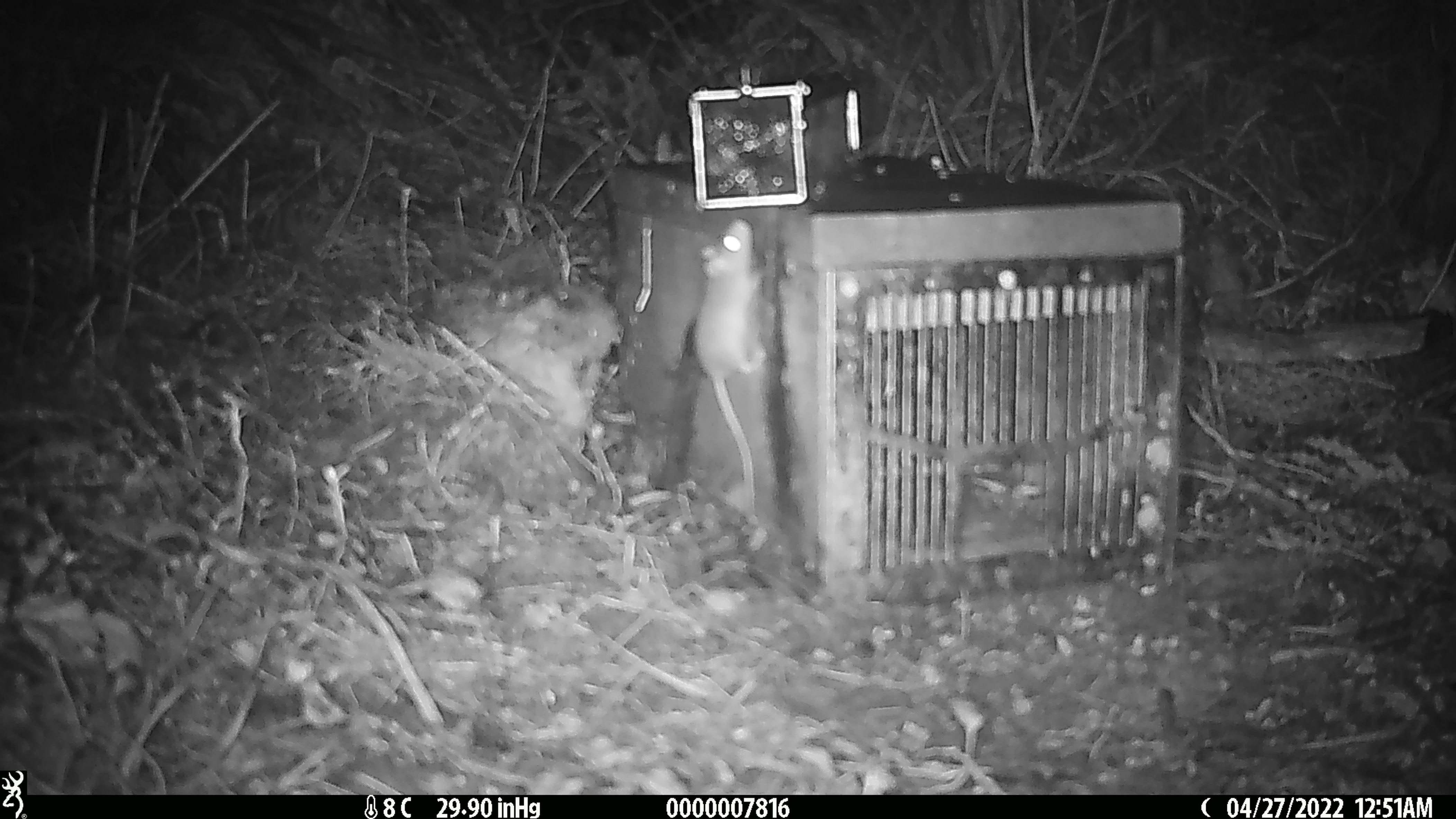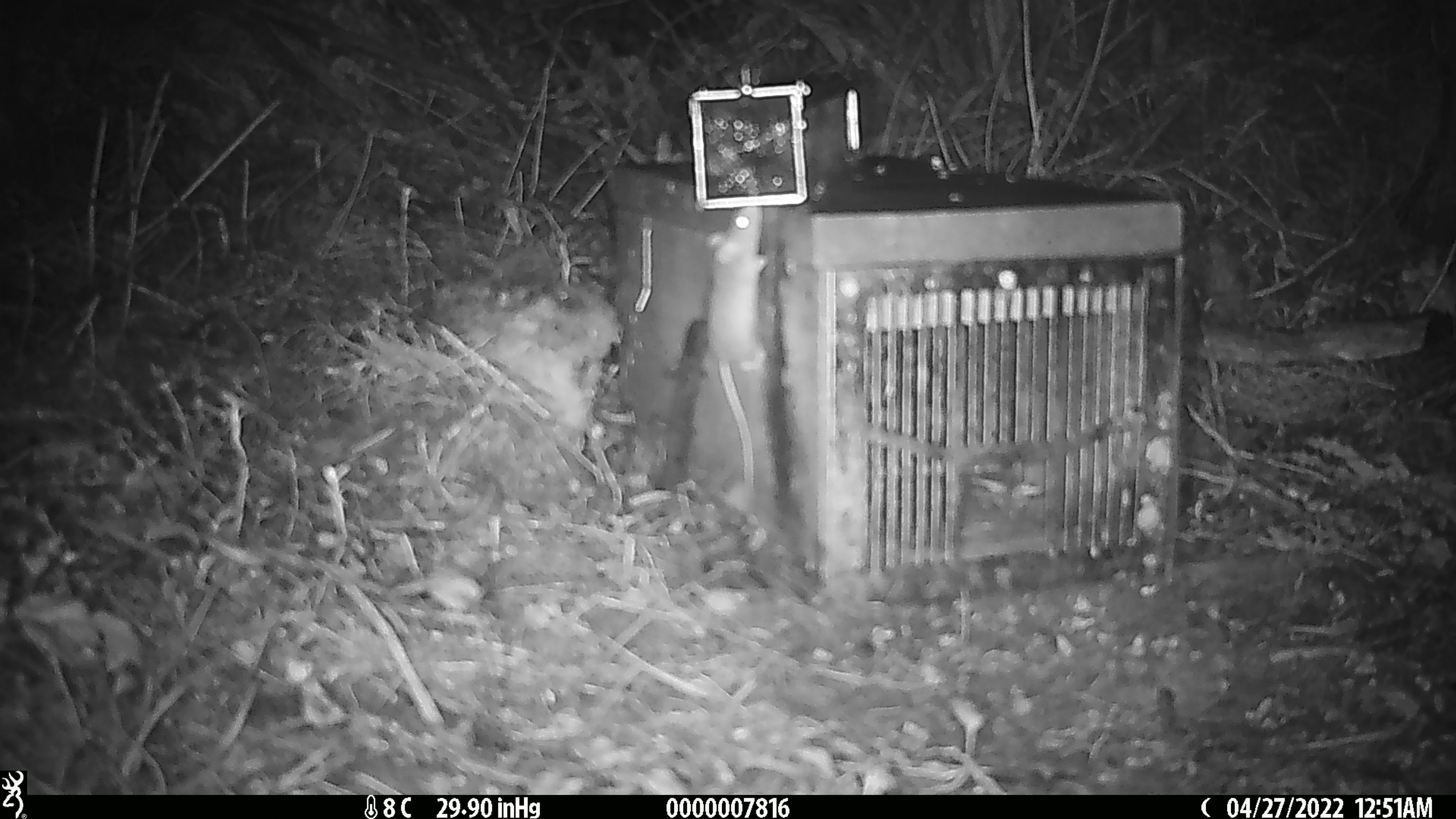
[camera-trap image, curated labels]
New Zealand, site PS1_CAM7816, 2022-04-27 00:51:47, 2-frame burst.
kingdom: Animalia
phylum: Chordata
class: Mammalia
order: Rodentia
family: Muridae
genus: Mus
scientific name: Mus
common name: mouse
Mouse (Mus).